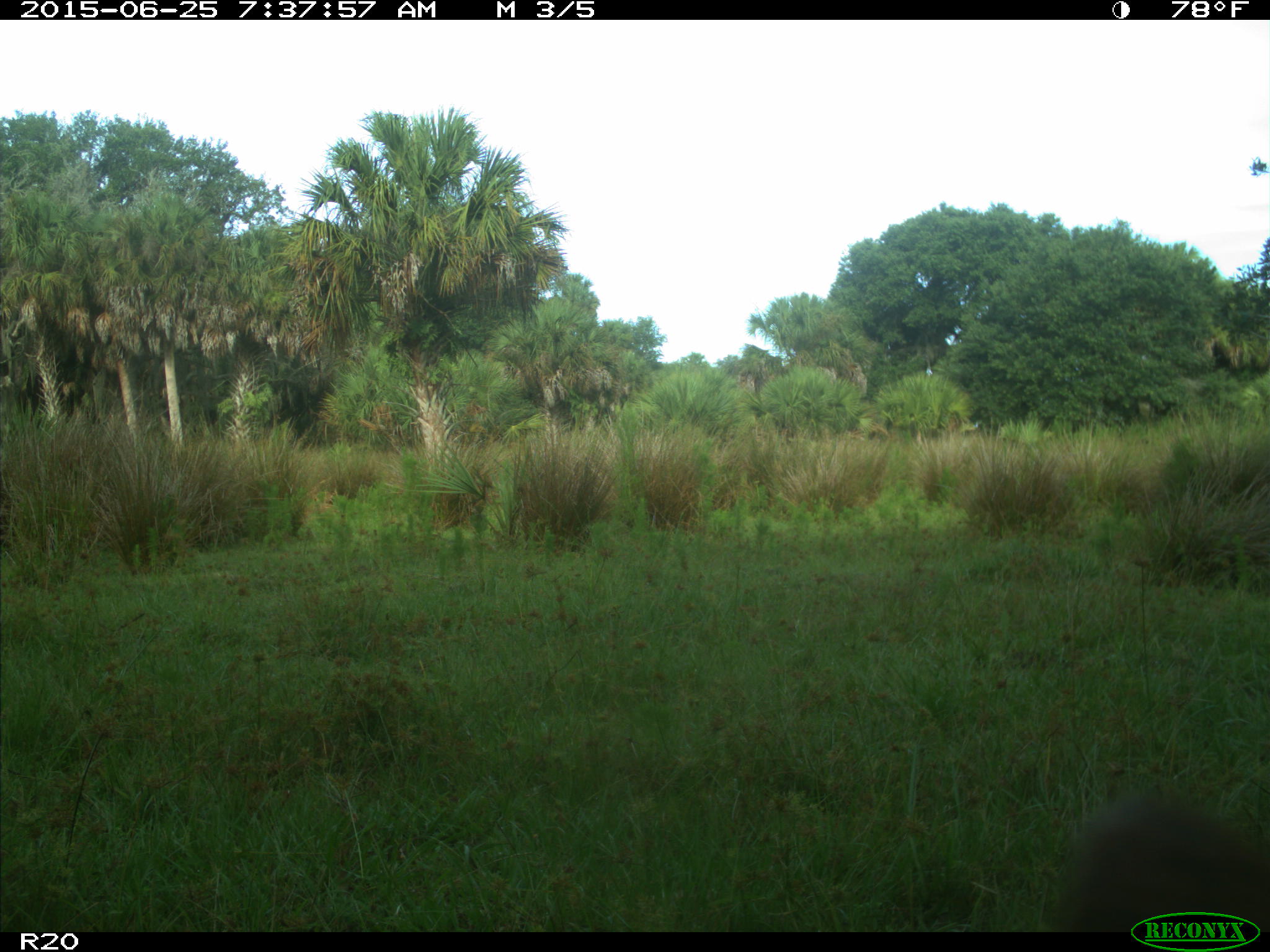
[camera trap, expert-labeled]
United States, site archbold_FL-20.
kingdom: Animalia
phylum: Chordata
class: Mammalia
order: Artiodactyla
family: Bovidae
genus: Bos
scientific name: Bos taurus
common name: domestic cow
Bos taurus (domestic cow).